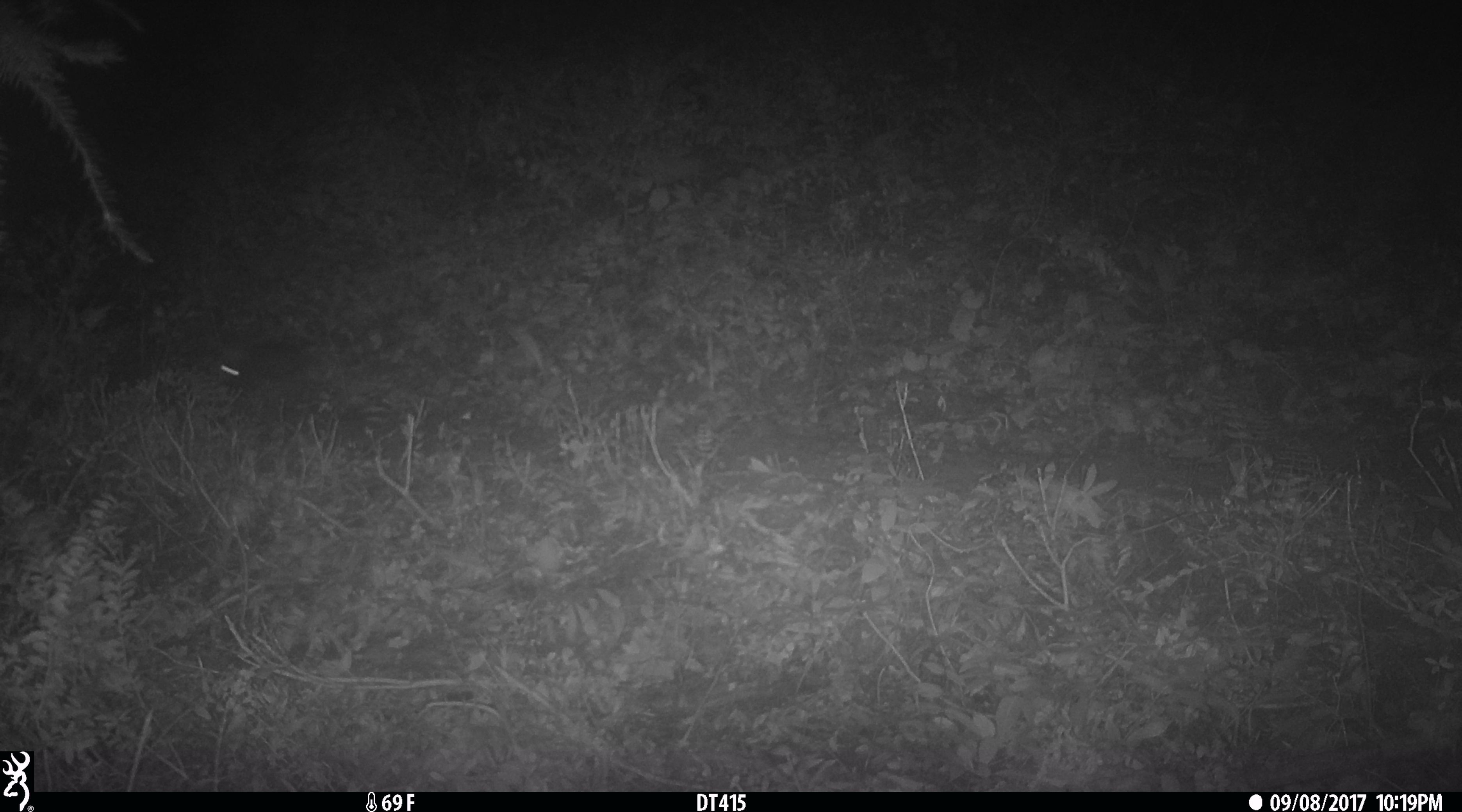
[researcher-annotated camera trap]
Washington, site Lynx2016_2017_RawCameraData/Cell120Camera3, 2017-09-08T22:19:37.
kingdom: Animalia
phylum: Chordata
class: Mammalia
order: Lagomorpha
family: Leporidae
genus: Lepus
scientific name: Lepus americanus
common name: snowshoe hare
Lepus americanus (snowshoe hare). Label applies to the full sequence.